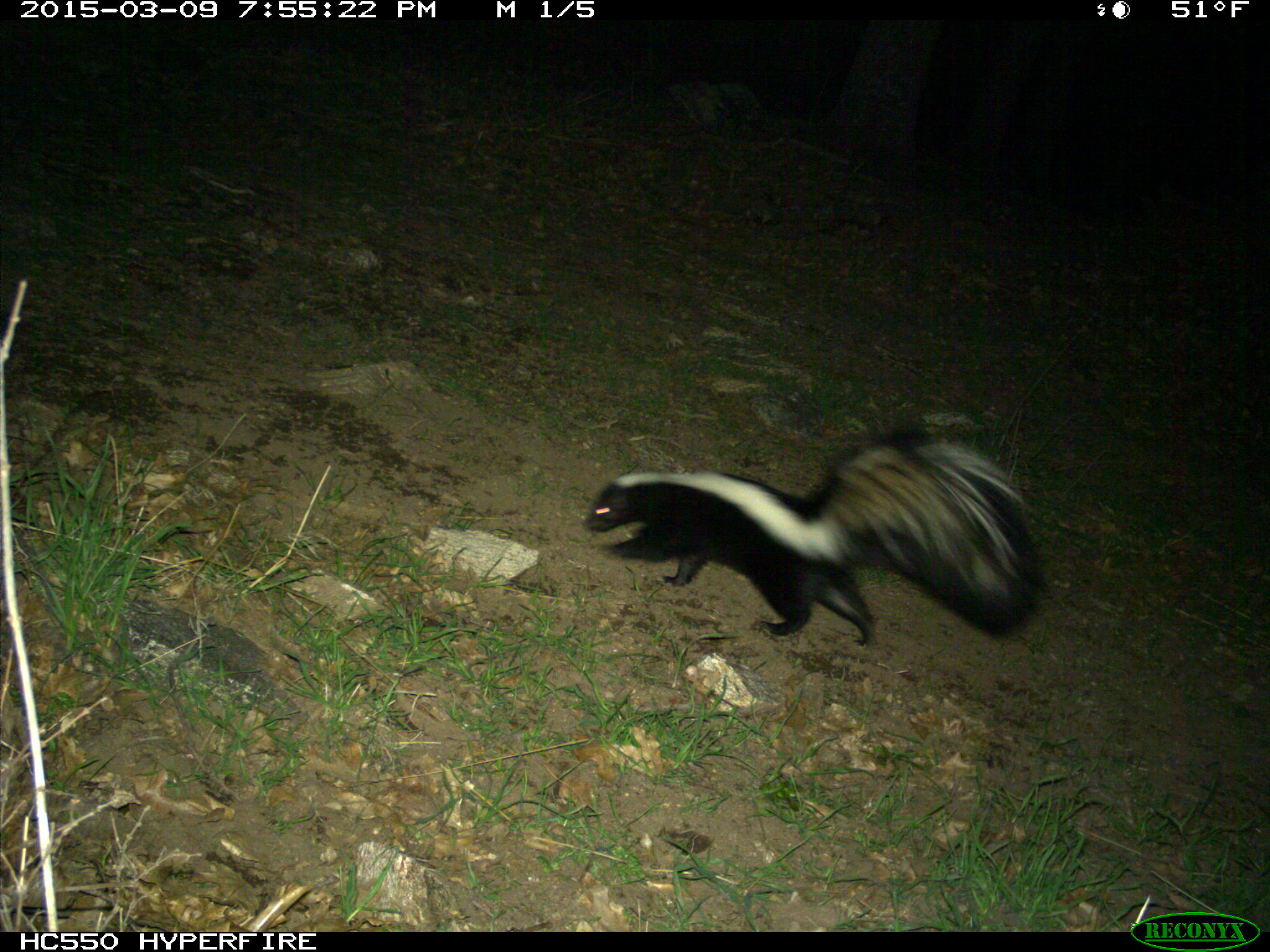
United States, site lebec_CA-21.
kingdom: Animalia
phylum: Chordata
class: Mammalia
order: Carnivora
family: Mephitidae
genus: Mephitis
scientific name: Mephitis mephitis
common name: striped skunk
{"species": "Mephitis mephitis (striped skunk)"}